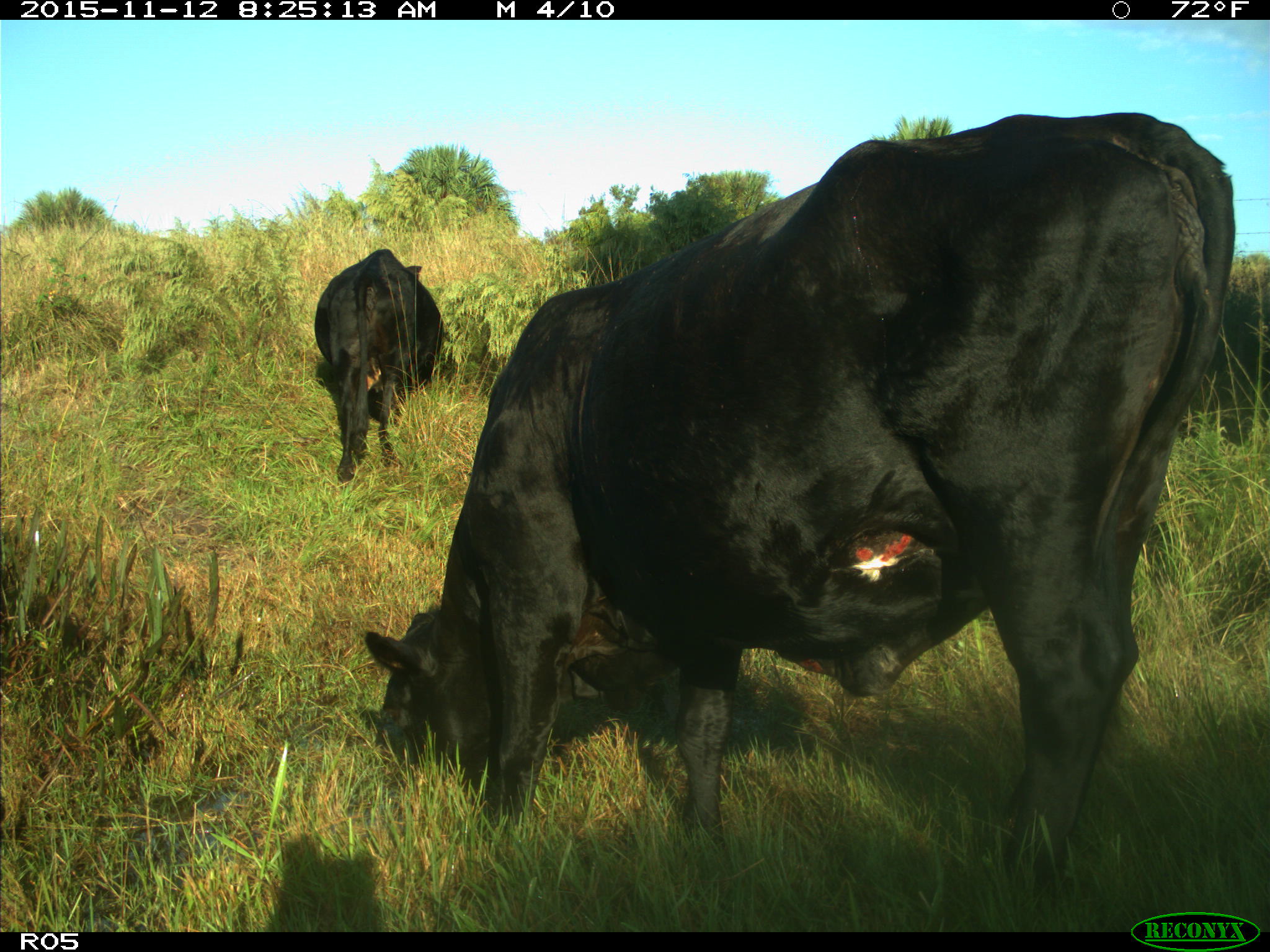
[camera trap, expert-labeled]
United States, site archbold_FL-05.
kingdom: Animalia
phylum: Chordata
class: Mammalia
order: Artiodactyla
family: Bovidae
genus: Bos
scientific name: Bos taurus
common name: domestic cow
Bos taurus (domestic cow).